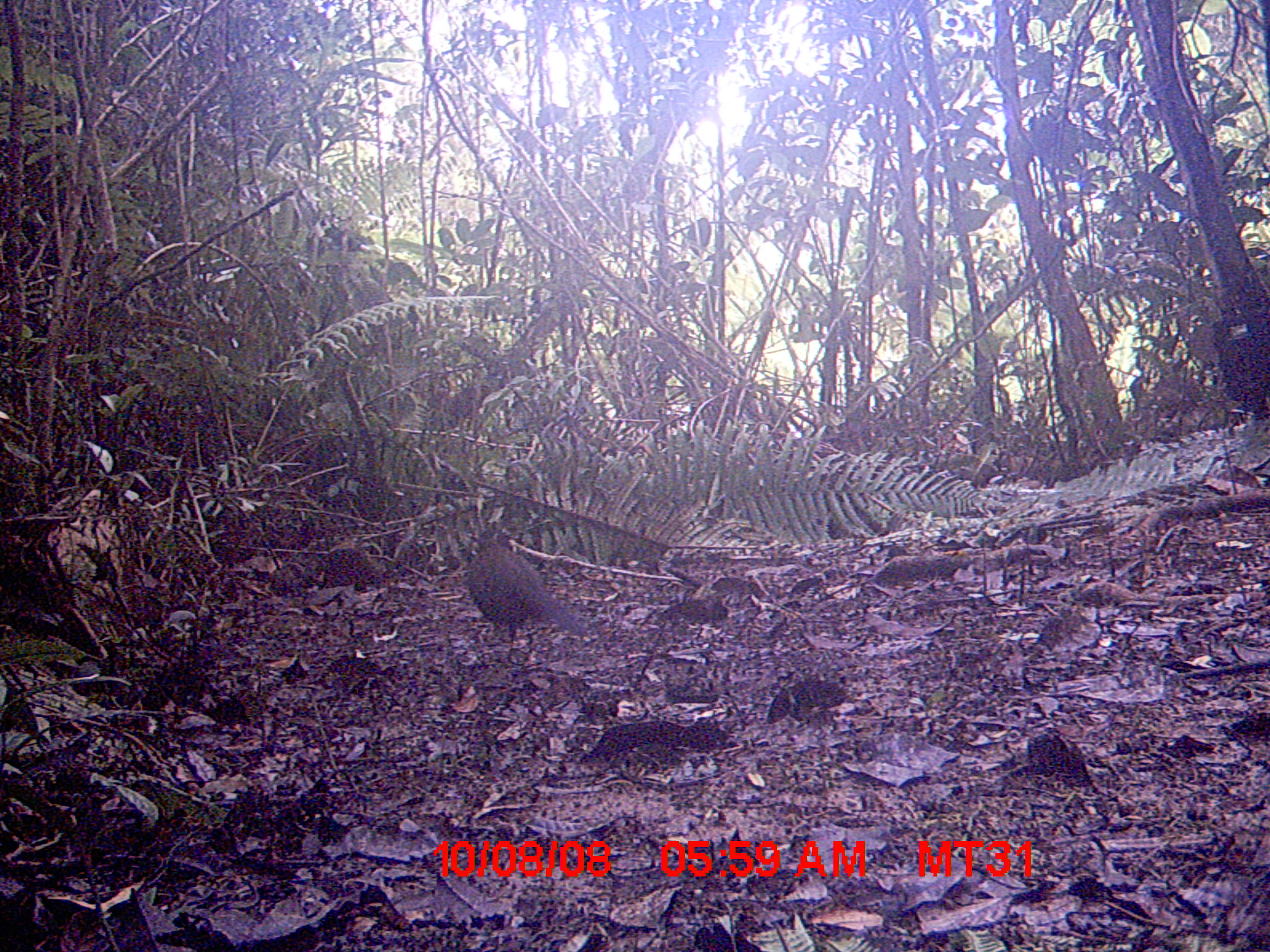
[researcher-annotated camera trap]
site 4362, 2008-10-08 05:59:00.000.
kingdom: Animalia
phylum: Chordata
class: Aves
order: Cuculiformes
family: Cuculidae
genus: Coua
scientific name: Coua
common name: couas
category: coua sp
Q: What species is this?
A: Coua sp (couas) (Coua).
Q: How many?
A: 1.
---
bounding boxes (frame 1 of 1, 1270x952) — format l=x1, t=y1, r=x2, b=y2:
coua sp: l=464, t=528, r=591, b=659